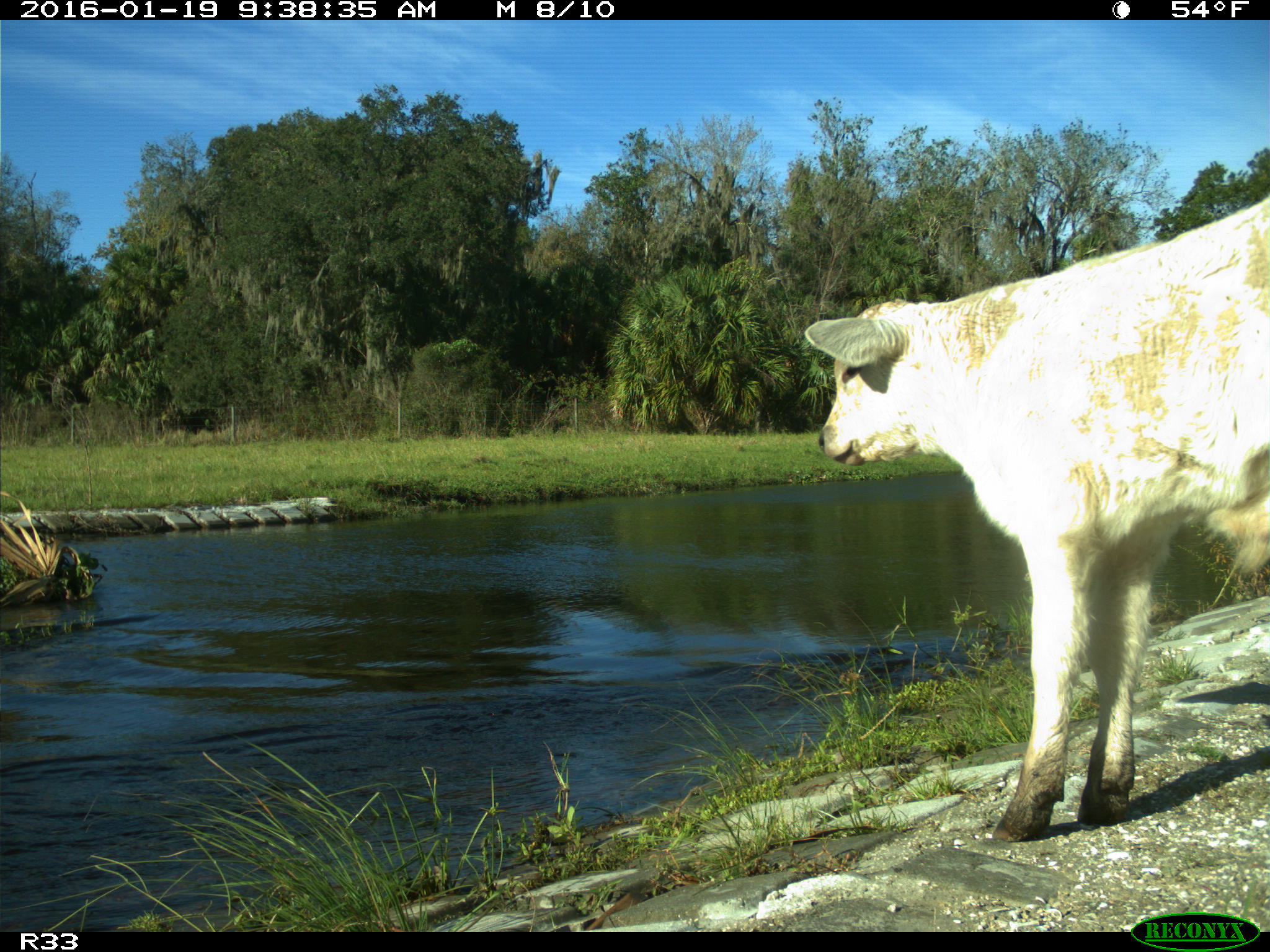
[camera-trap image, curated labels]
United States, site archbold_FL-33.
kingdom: Animalia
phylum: Chordata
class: Mammalia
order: Artiodactyla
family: Bovidae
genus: Bos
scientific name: Bos taurus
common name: domestic cow